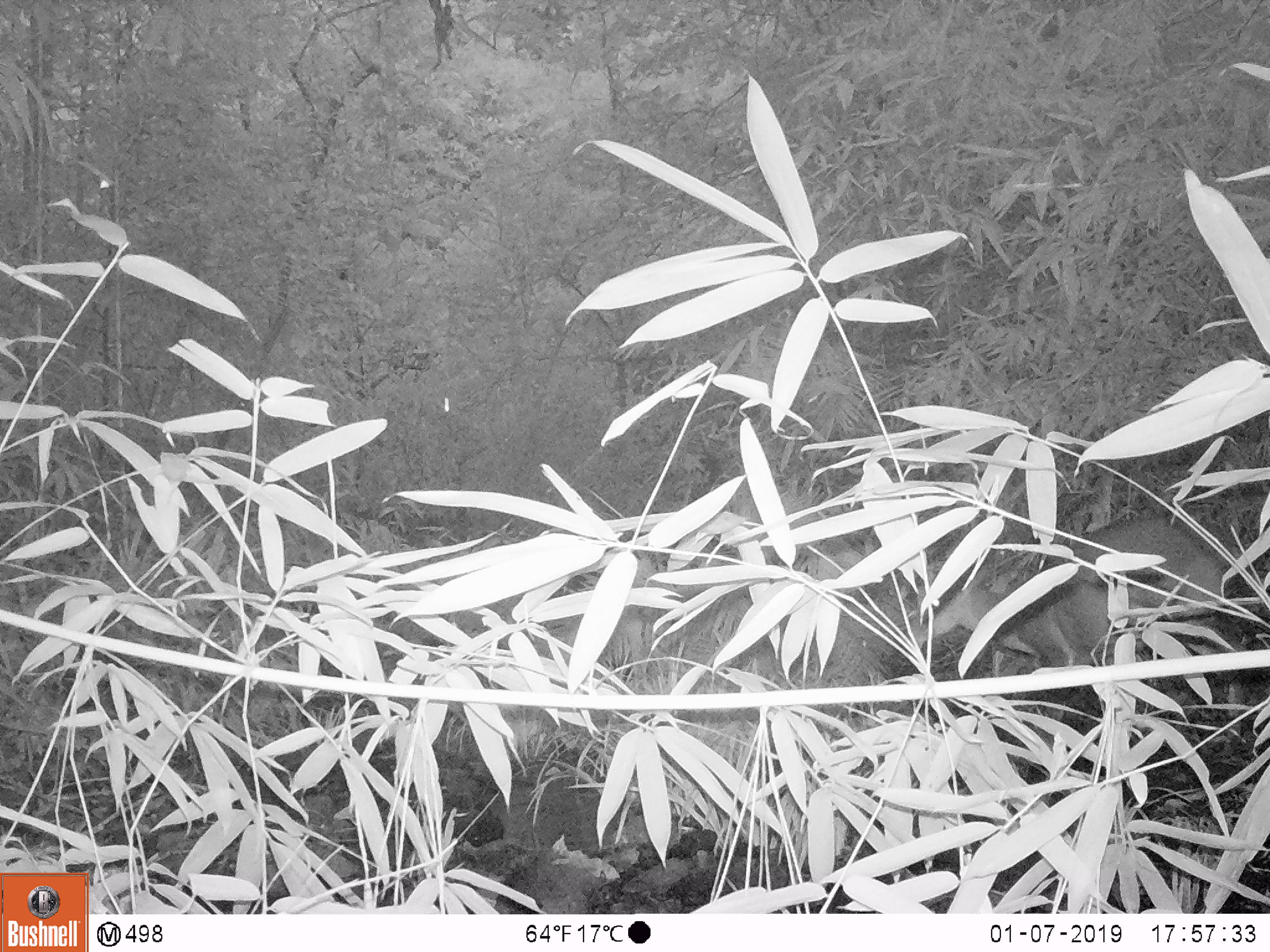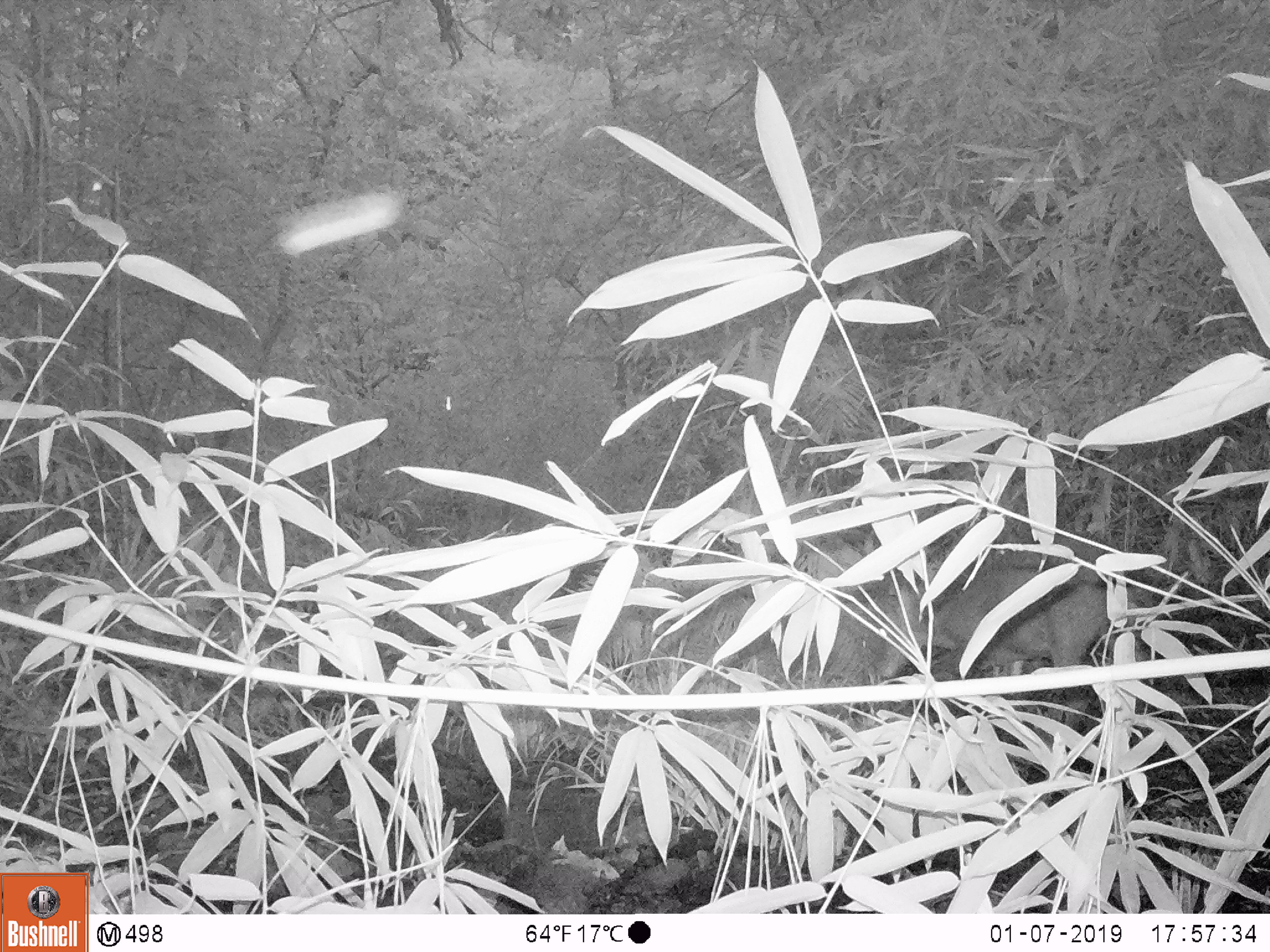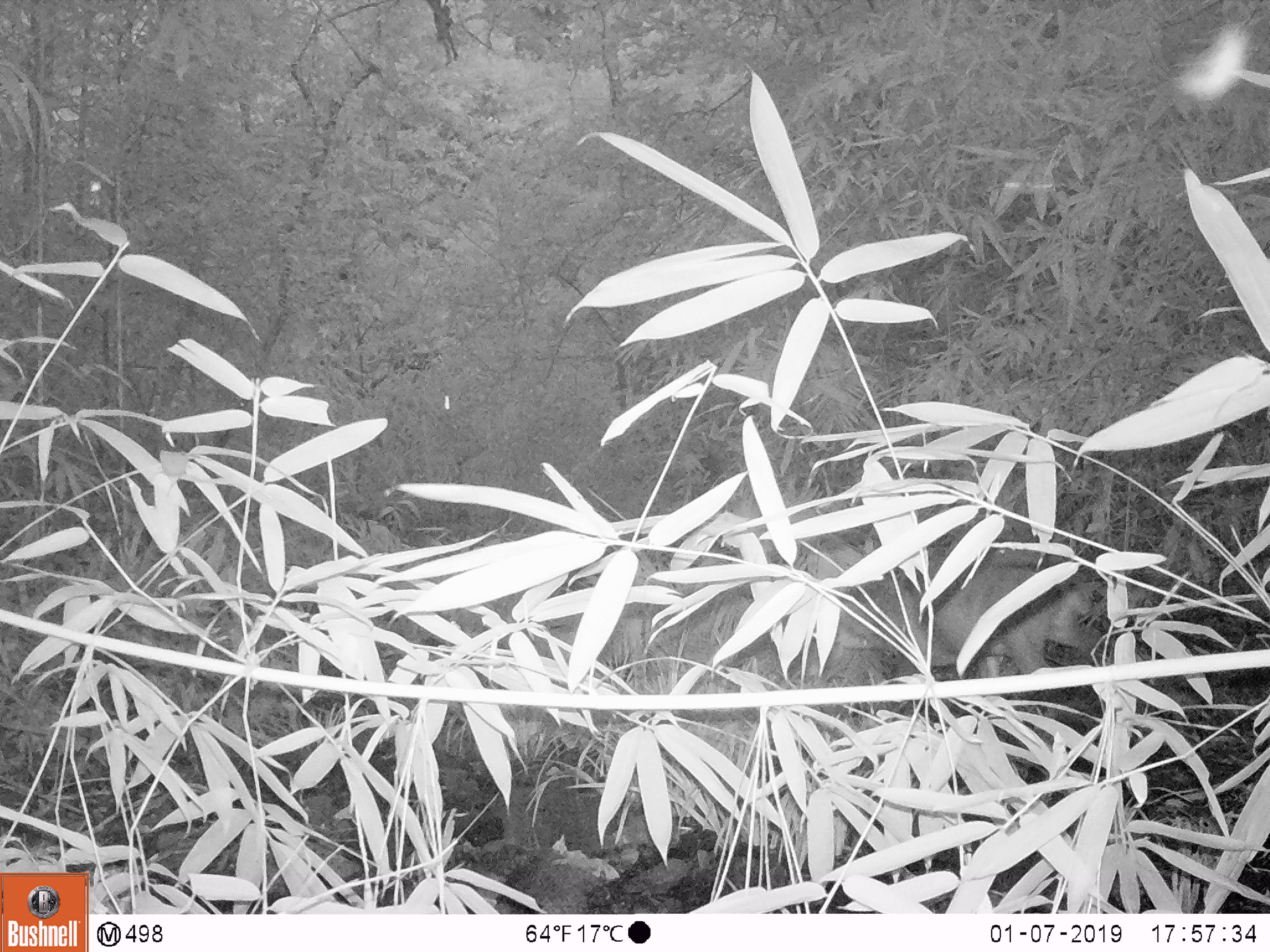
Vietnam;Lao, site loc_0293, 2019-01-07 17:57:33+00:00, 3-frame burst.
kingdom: Animalia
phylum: Chordata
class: Mammalia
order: Artiodactyla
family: Cervidae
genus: Muntiacus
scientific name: Muntiacus vuquangensis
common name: large-antlered muntjac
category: large antlered muntjac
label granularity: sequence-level